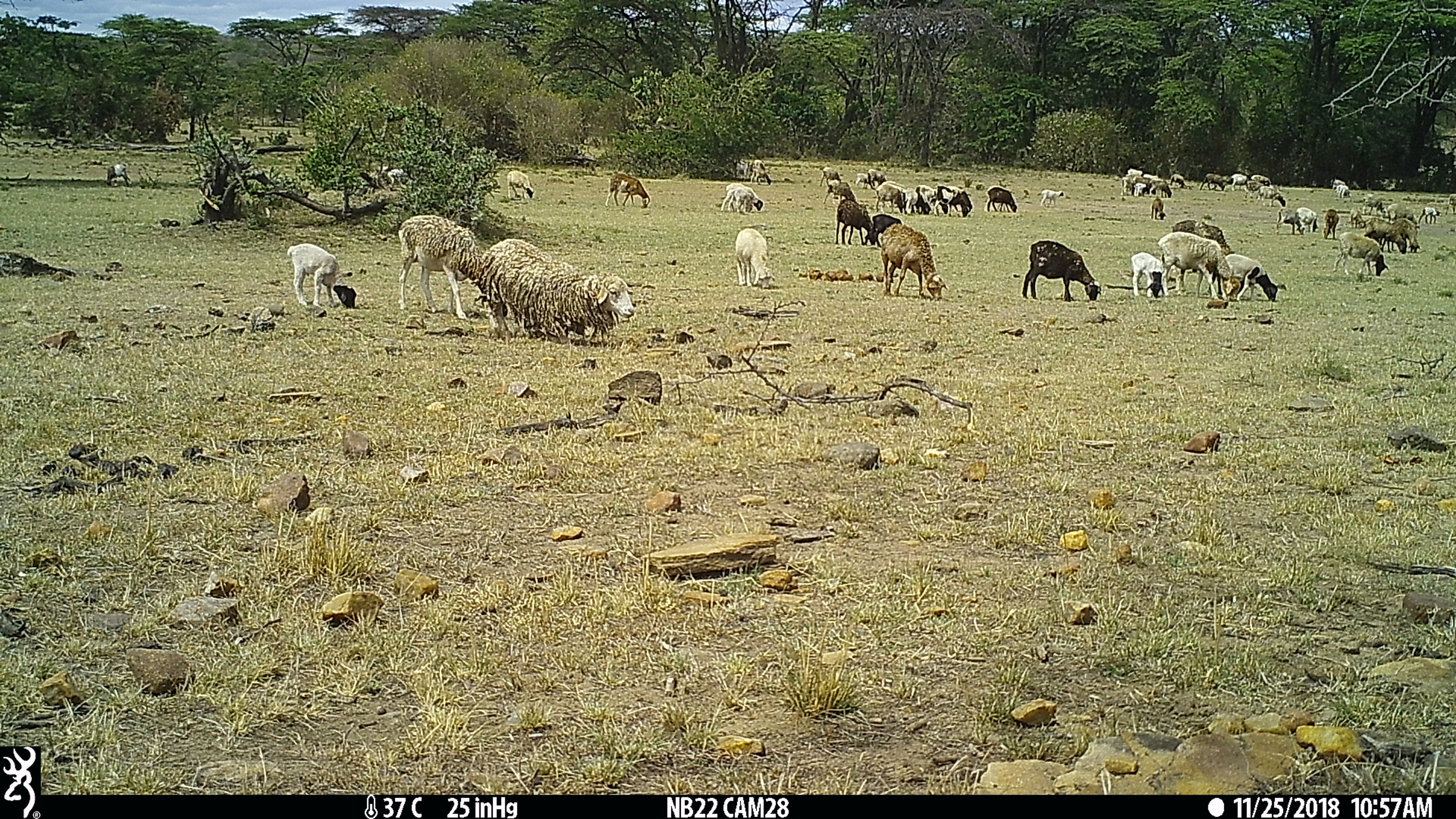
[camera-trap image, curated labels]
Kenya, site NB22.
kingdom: Animalia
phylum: Chordata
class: Mammalia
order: Artiodactyla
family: Bovidae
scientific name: Bovidae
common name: sheep or goat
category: shoat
Shoat (sheep or goat) (Bovidae).